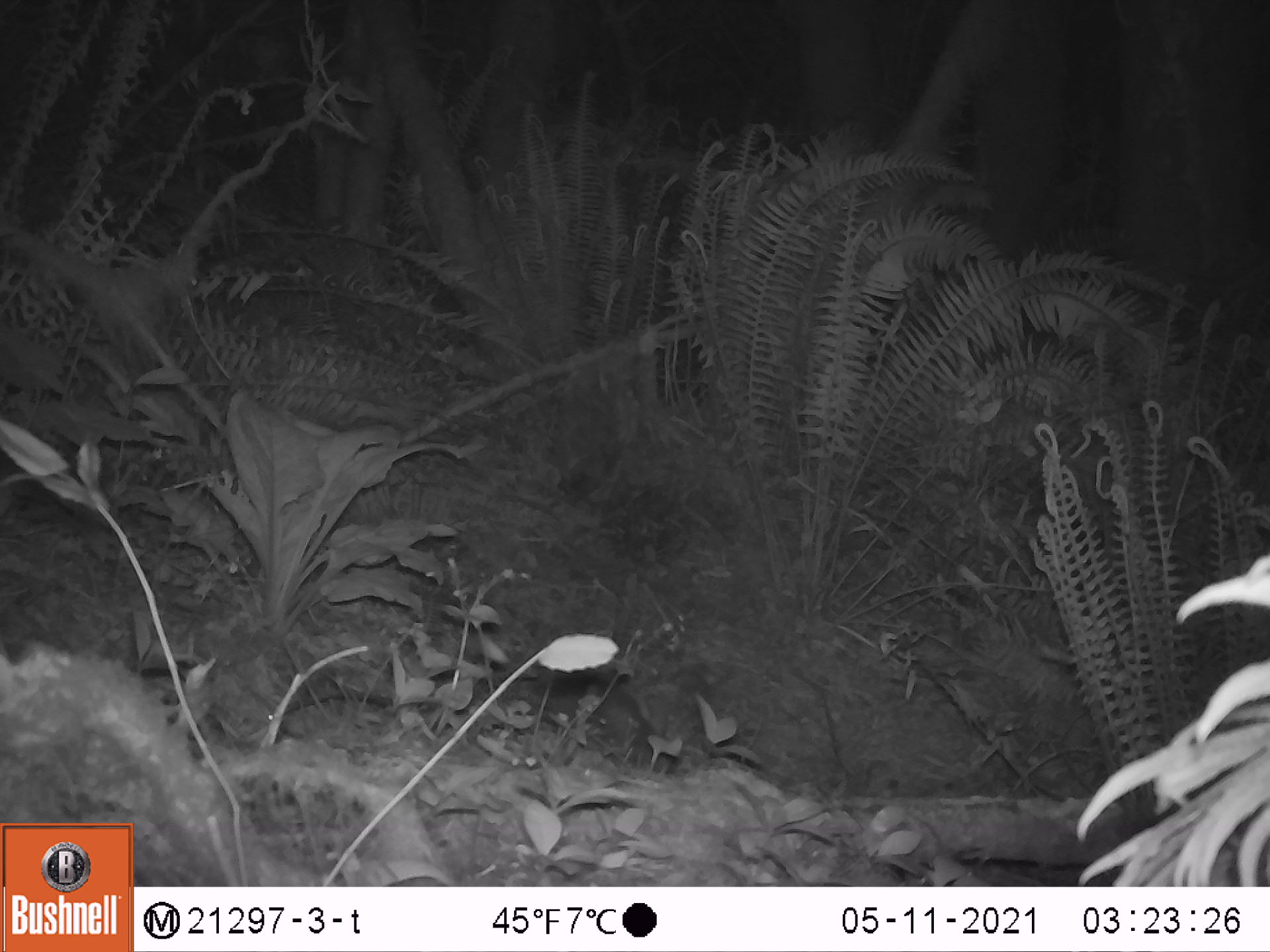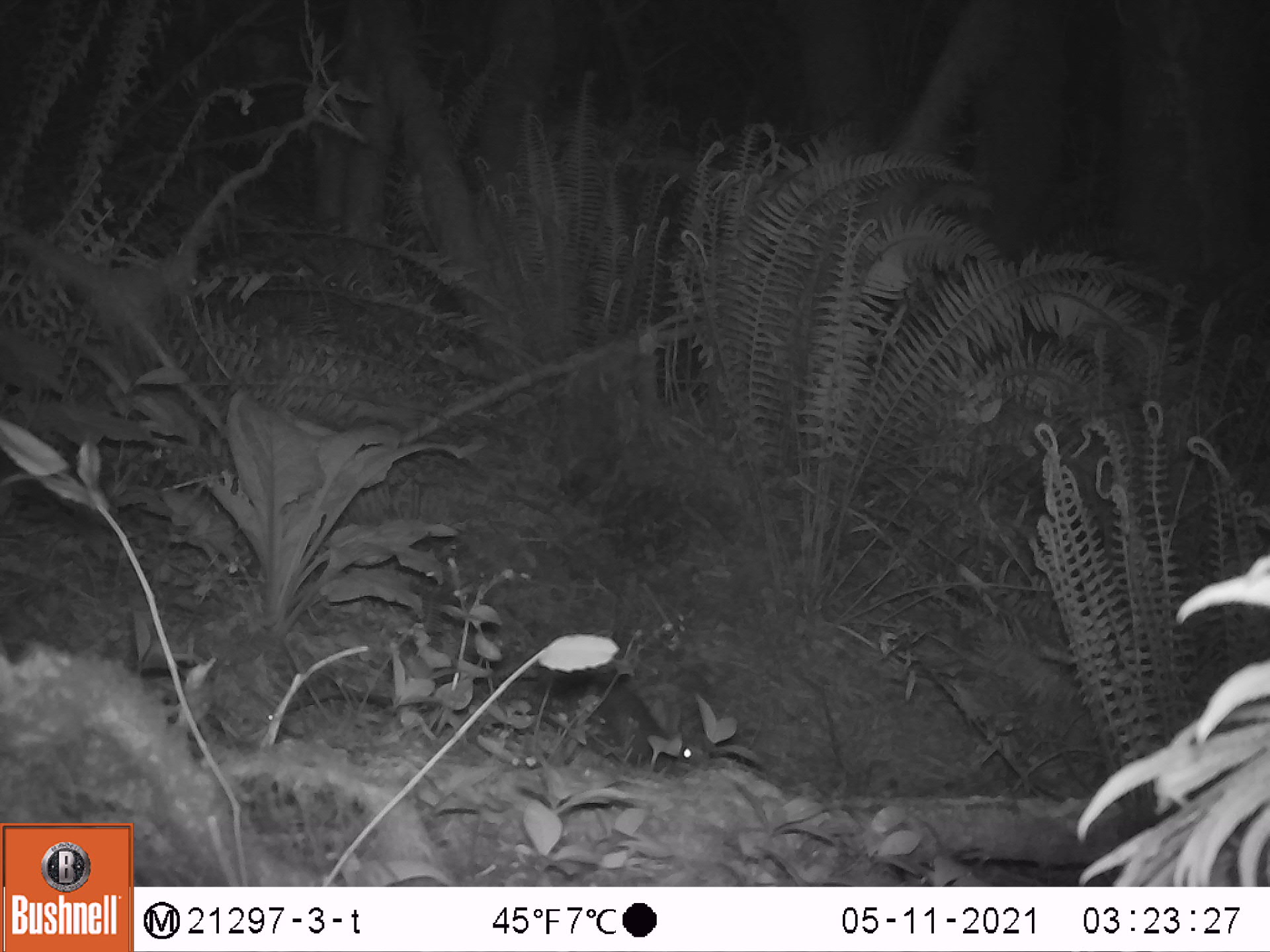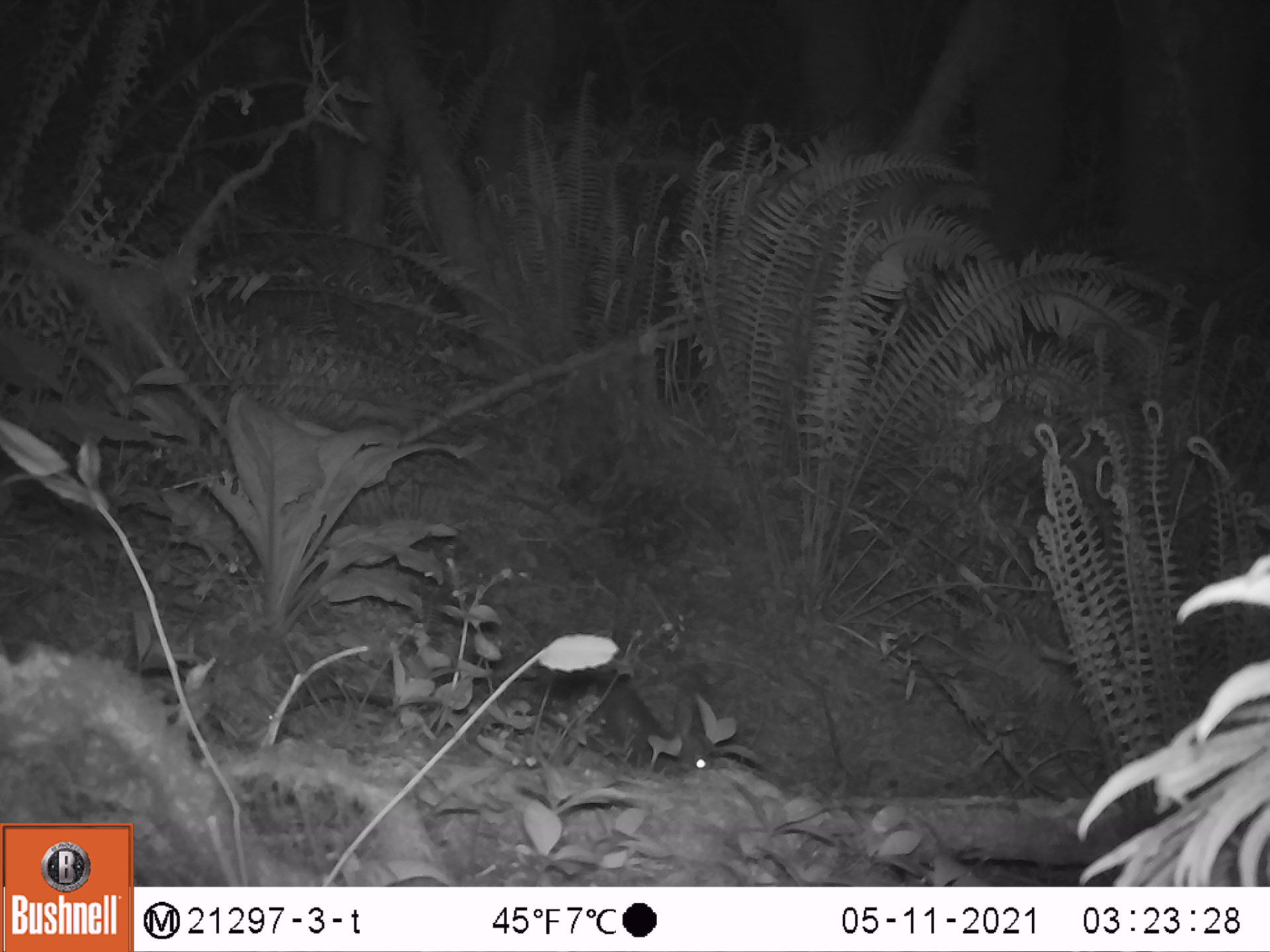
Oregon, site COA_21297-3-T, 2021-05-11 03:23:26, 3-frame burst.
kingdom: Animalia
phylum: Chordata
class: Mammalia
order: Lagomorpha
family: Leporidae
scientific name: Leporidae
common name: hares and rabbits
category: leporidae family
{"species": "leporidae family (hares and rabbits) (Leporidae)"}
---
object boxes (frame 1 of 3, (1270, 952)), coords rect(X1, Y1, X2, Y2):
leporidae family: rect(528, 635, 688, 785)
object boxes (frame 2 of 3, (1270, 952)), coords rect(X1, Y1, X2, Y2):
leporidae family: rect(525, 658, 710, 780)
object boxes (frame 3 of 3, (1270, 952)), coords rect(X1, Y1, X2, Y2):
leporidae family: rect(542, 662, 720, 784)